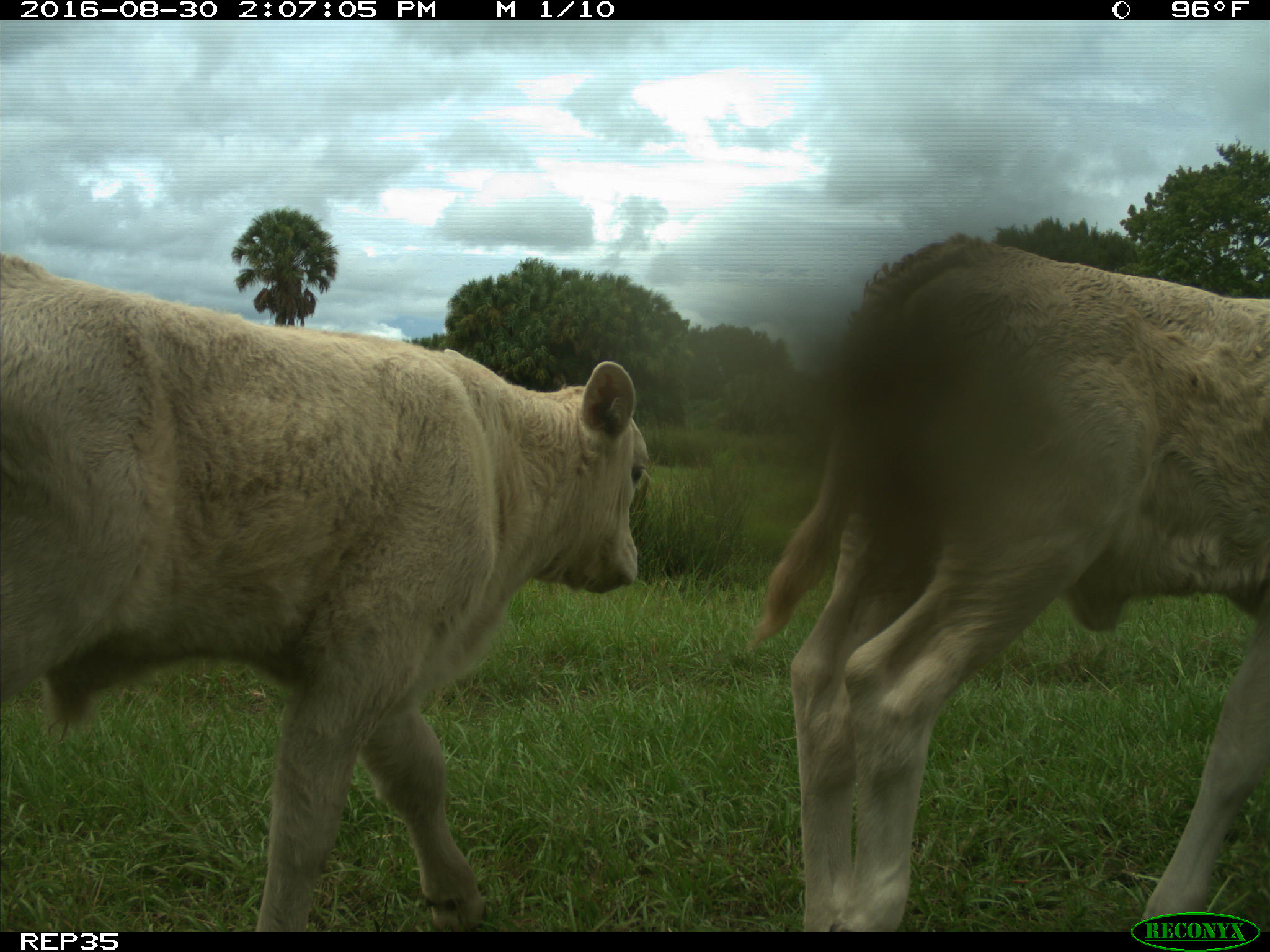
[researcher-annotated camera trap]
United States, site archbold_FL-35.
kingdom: Animalia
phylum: Chordata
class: Mammalia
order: Artiodactyla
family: Bovidae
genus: Bos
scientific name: Bos taurus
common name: domestic cow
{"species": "Bos taurus (domestic cow)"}